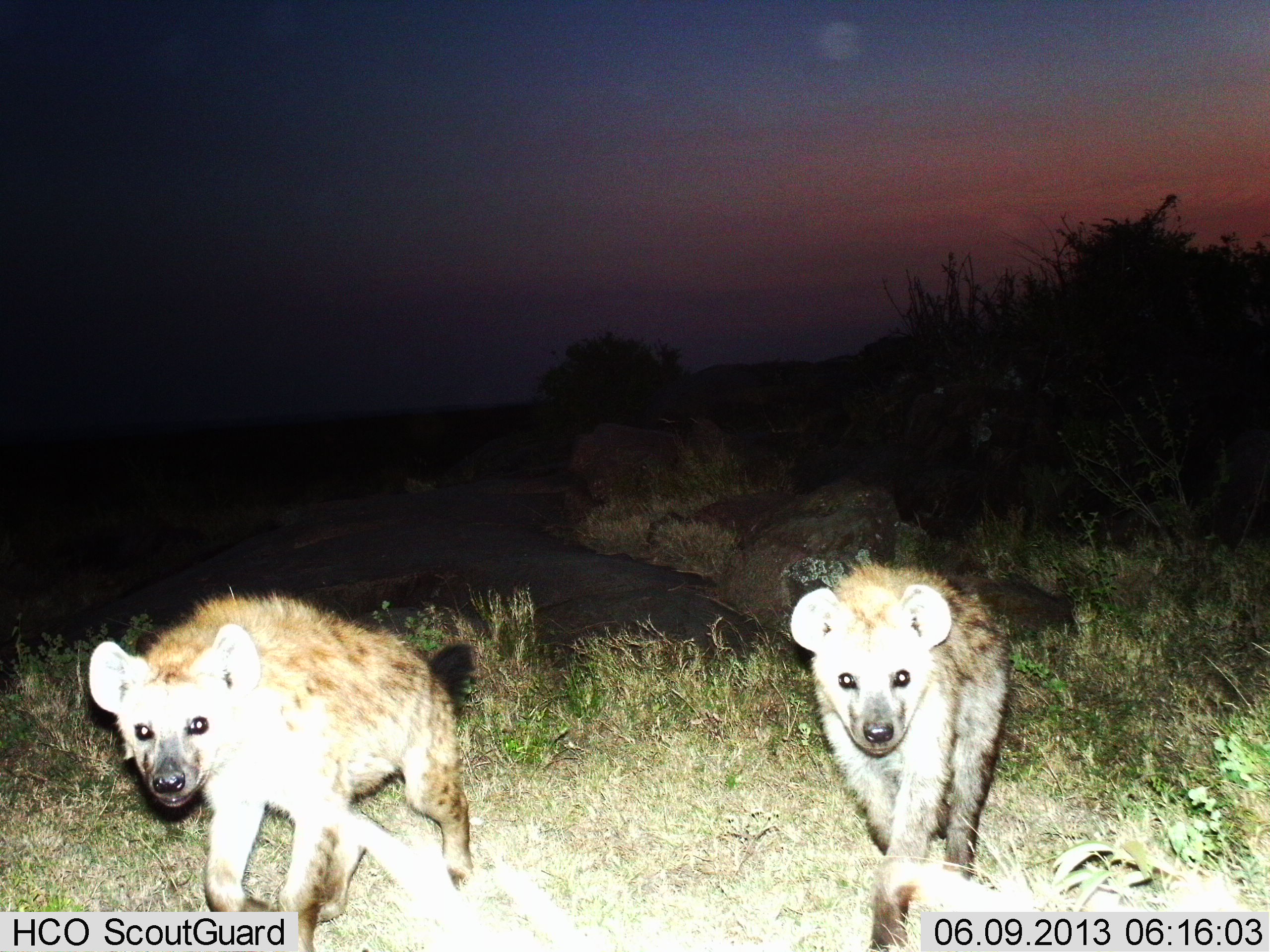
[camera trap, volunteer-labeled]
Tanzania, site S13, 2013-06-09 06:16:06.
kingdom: Animalia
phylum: Chordata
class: Mammalia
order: Carnivora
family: Hyaenidae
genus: Crocuta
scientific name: Crocuta crocuta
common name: spotted hyena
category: hyenaspotted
Hyenaspotted (spotted hyena) (Crocuta crocuta), count 2. Behavior (volunteer vote fractions): standing 0%, resting 0%, moving 100%, interacting 0%. Young present (vote fraction): 6%. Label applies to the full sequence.